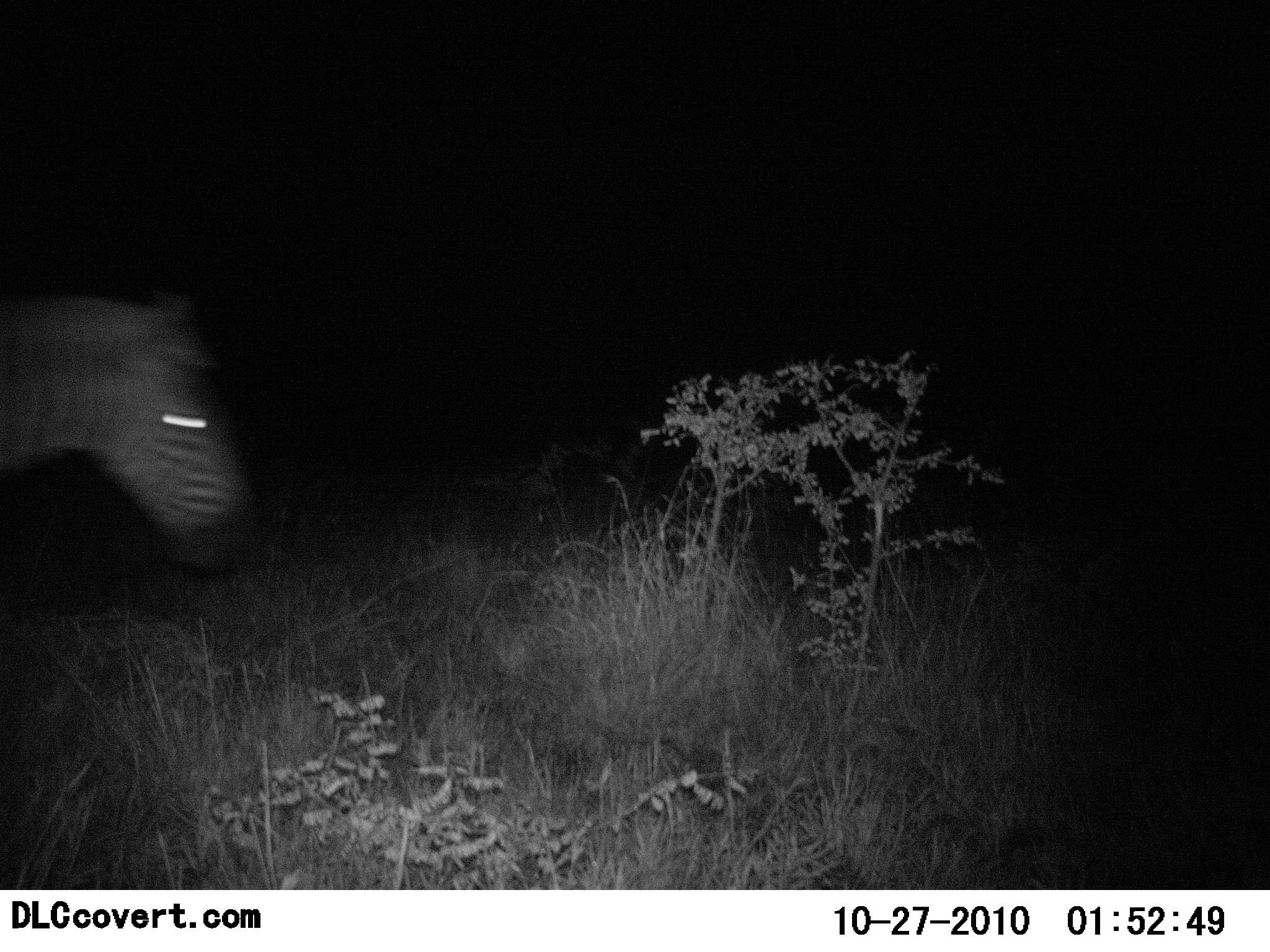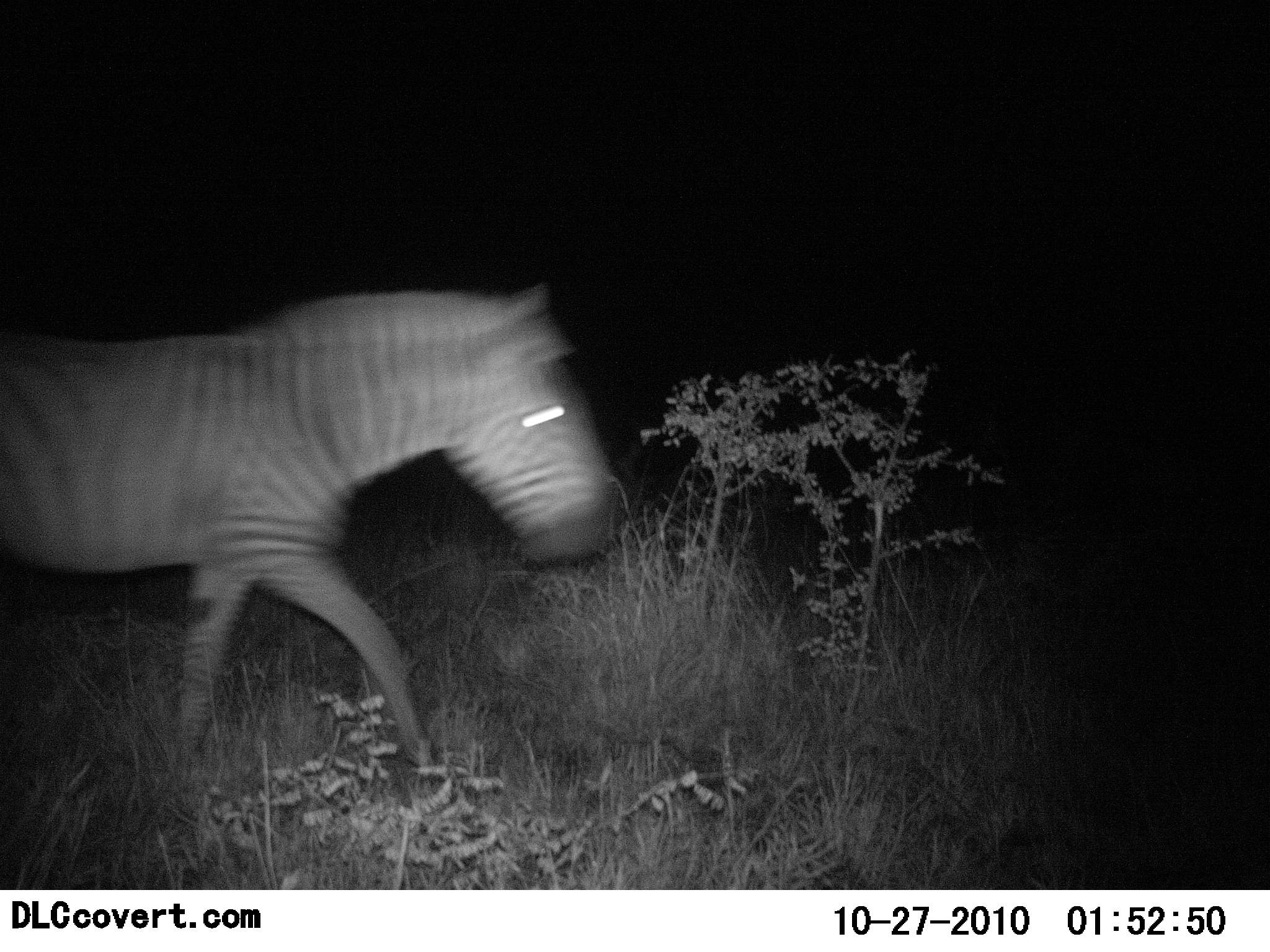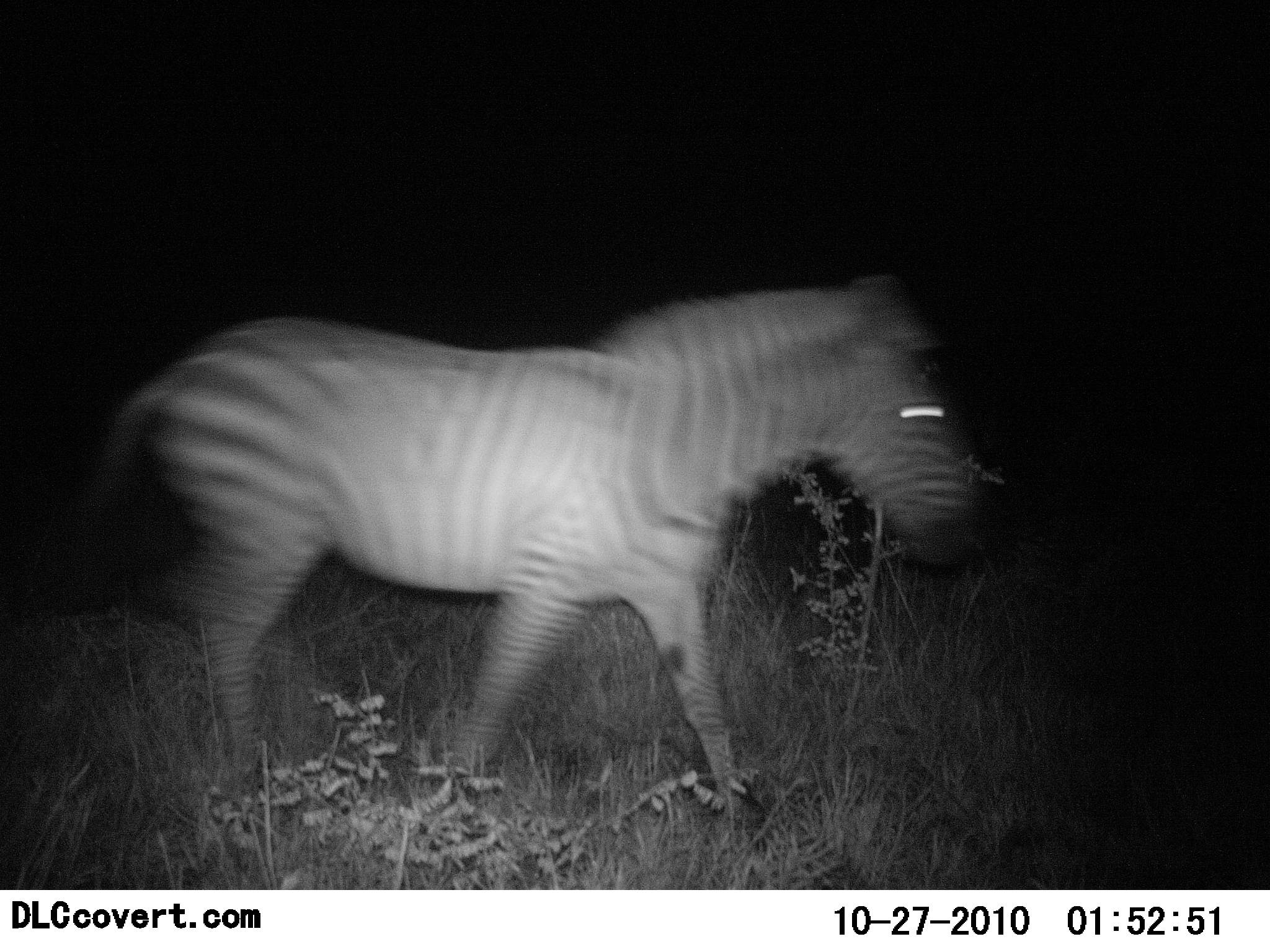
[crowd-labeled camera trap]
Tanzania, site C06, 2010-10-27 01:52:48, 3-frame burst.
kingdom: Animalia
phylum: Chordata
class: Mammalia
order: Perissodactyla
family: Equidae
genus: Equus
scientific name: Equus quagga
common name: plains zebra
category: zebra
Zebra (plains zebra) (Equus quagga), count 1. Behavior (volunteer vote fractions): standing 0%, resting 0%, moving 100%, interacting 0%. Young present (vote fraction): 0%. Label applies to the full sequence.